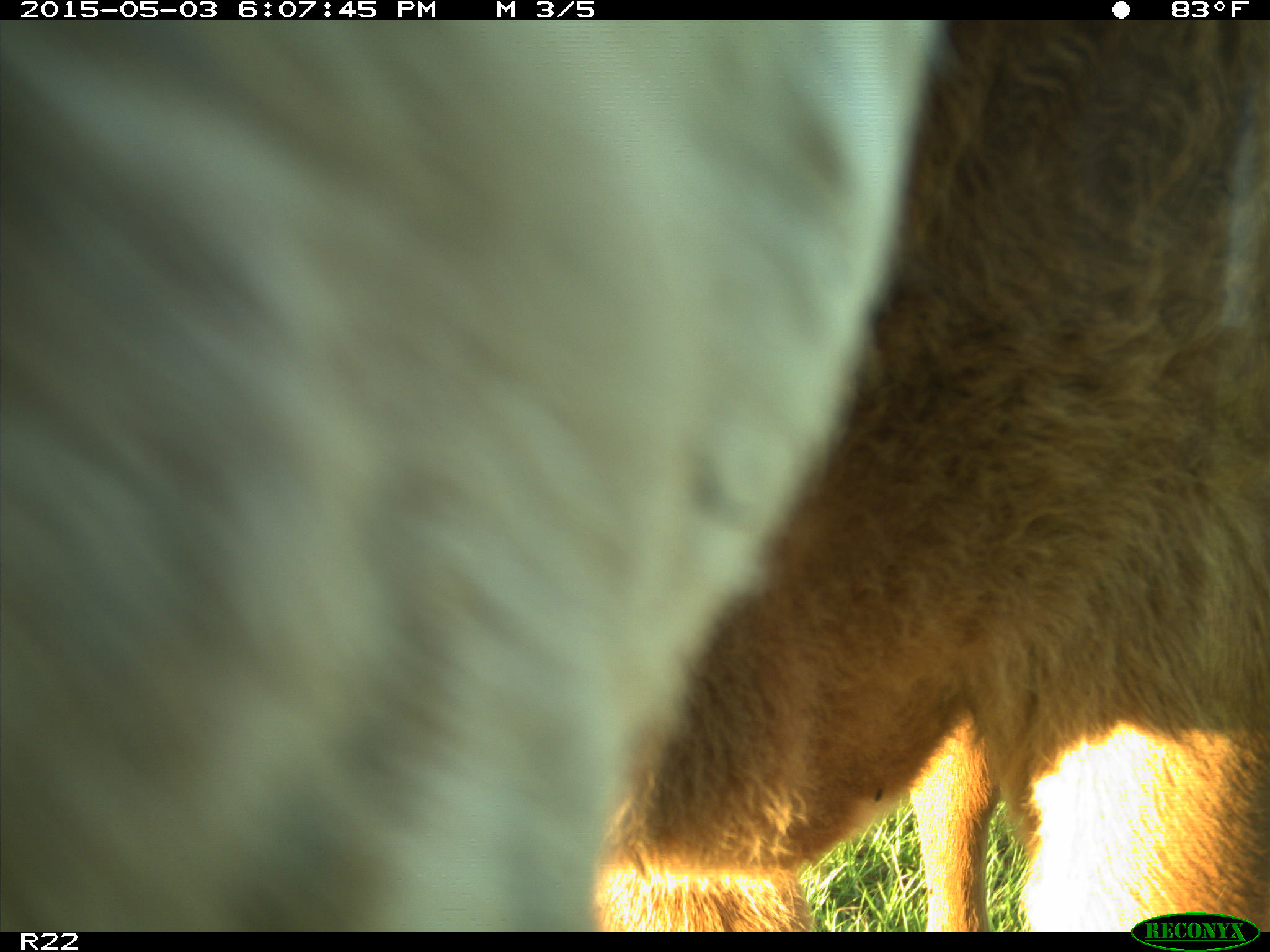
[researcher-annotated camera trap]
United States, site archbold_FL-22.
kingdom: Animalia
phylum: Chordata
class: Mammalia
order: Artiodactyla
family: Bovidae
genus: Bos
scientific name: Bos taurus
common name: domestic cow